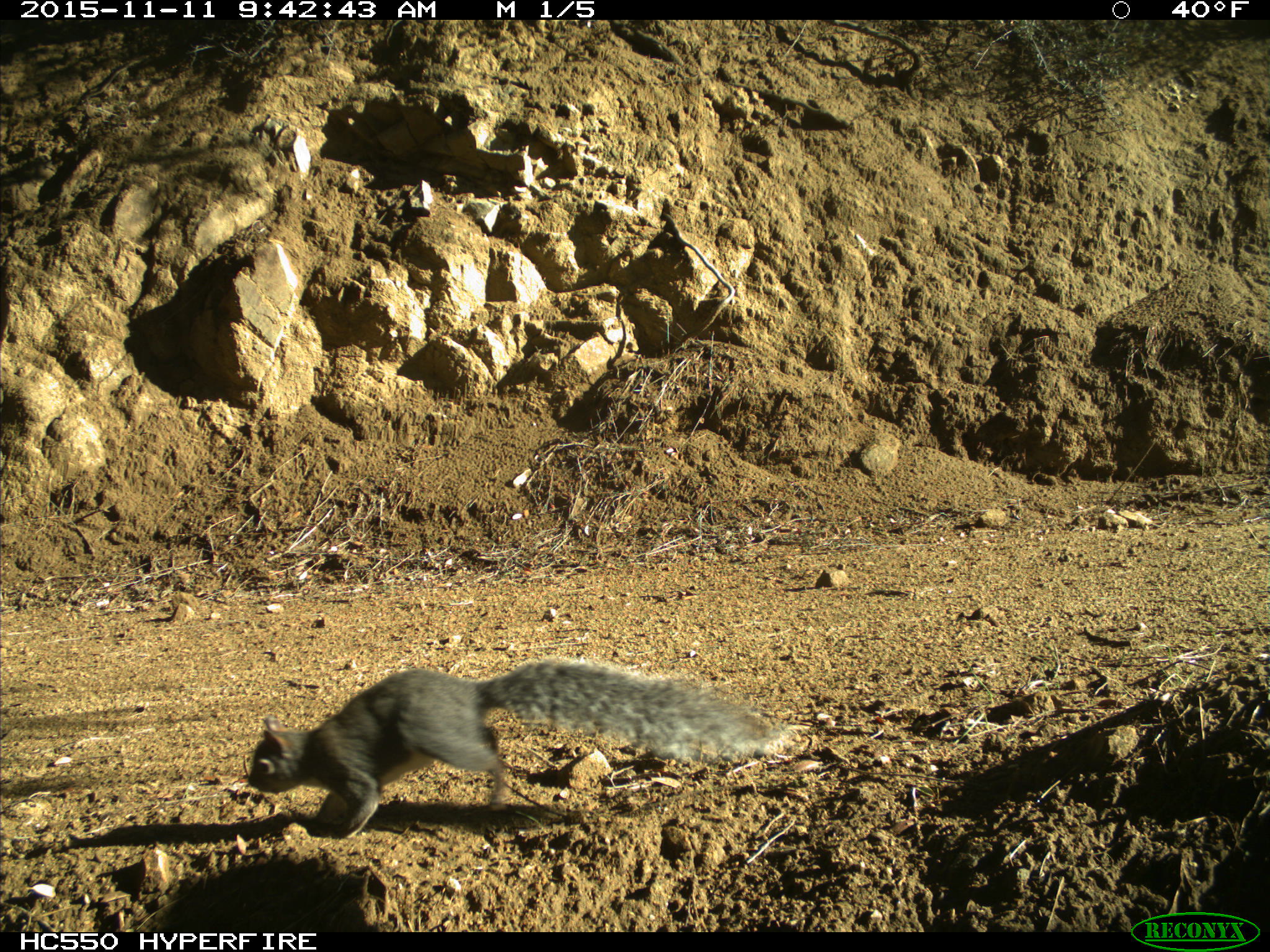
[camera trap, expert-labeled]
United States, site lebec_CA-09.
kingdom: Animalia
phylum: Chordata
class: Mammalia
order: Rodentia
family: Sciuridae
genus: Sciurus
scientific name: Sciurus carolinensis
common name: eastern gray squirrel